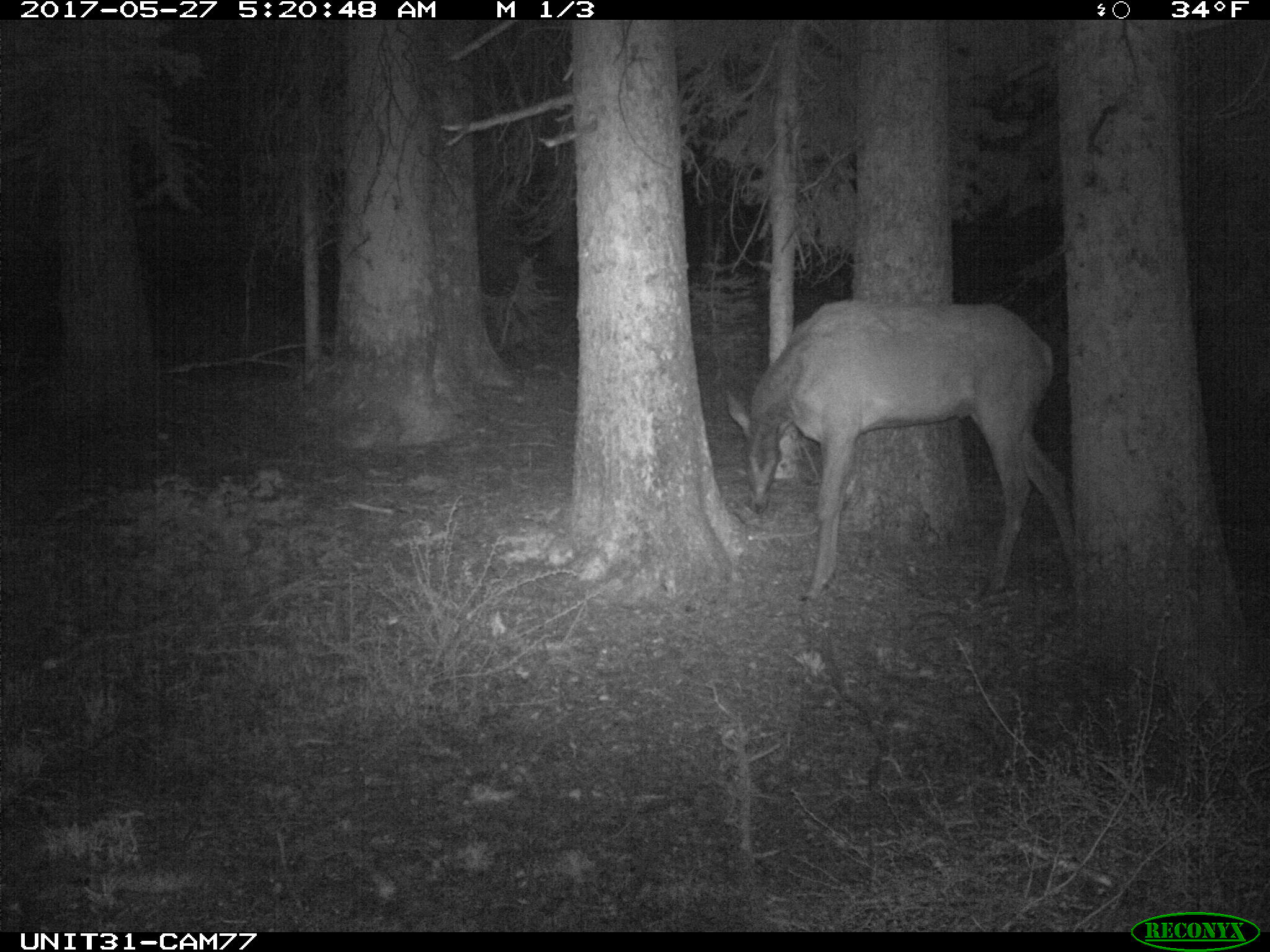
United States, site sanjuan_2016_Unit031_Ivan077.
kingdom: Animalia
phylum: Chordata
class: Mammalia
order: Artiodactyla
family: Cervidae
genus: Cervus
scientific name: Cervus elaphus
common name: red deer